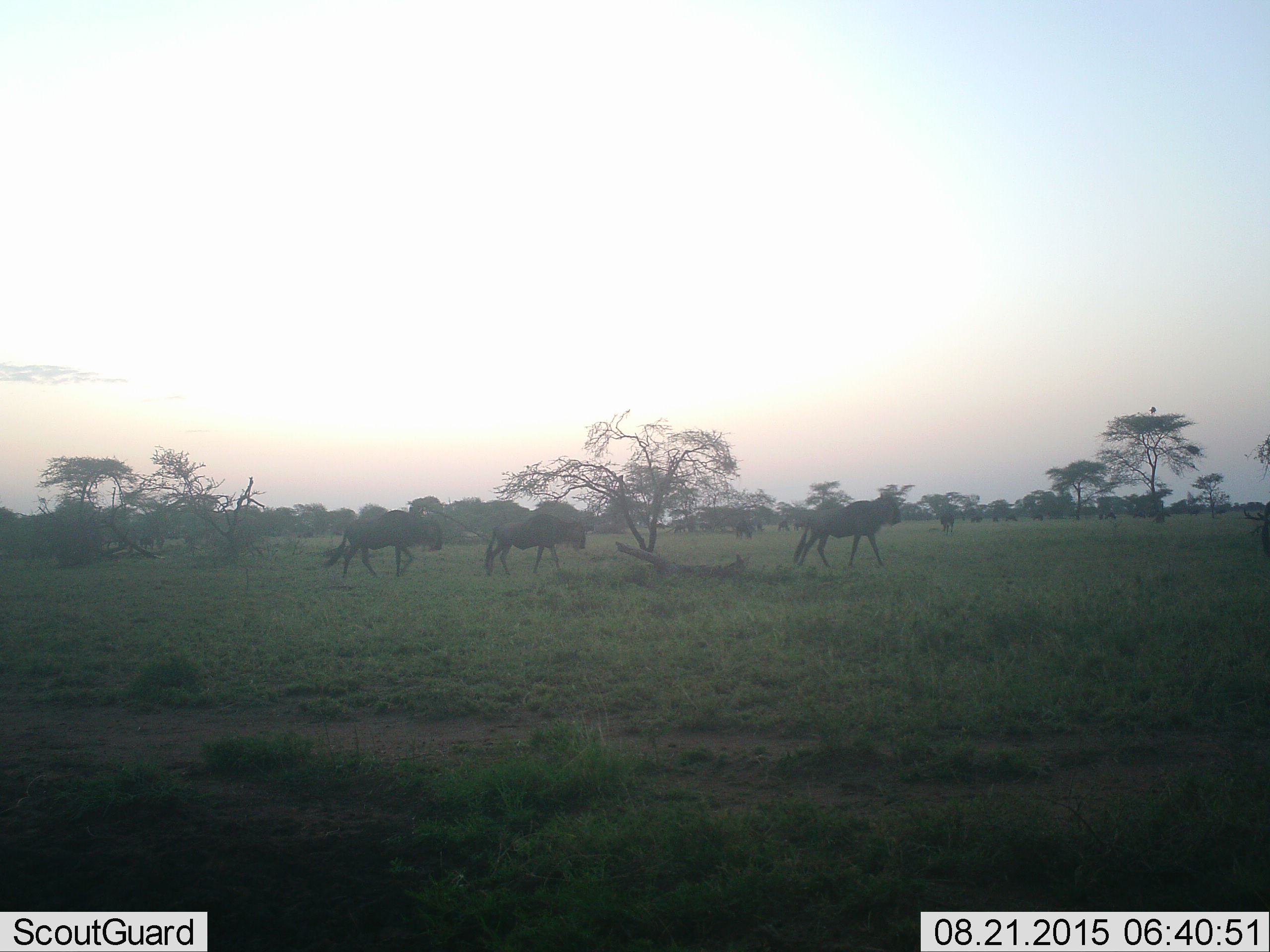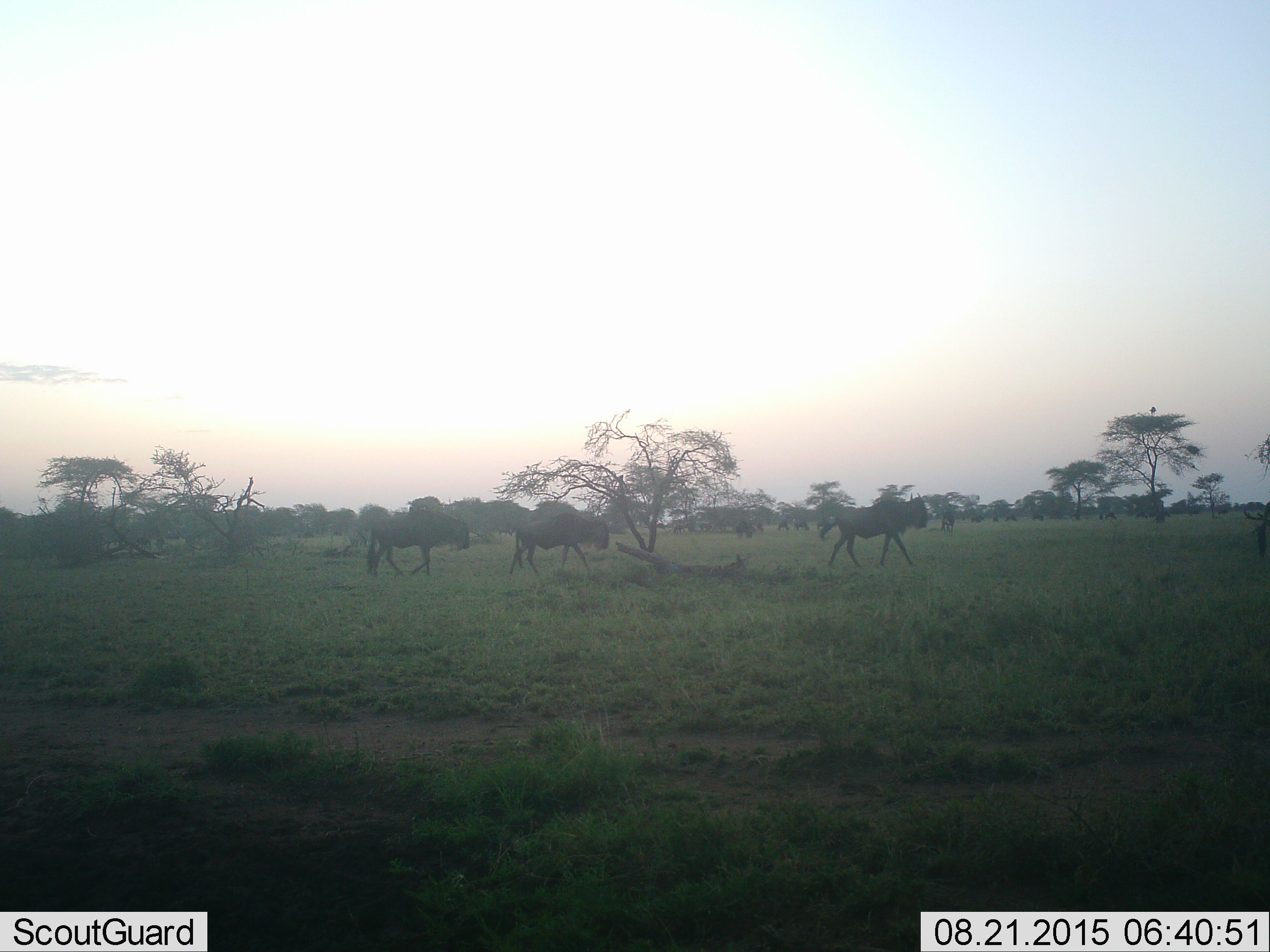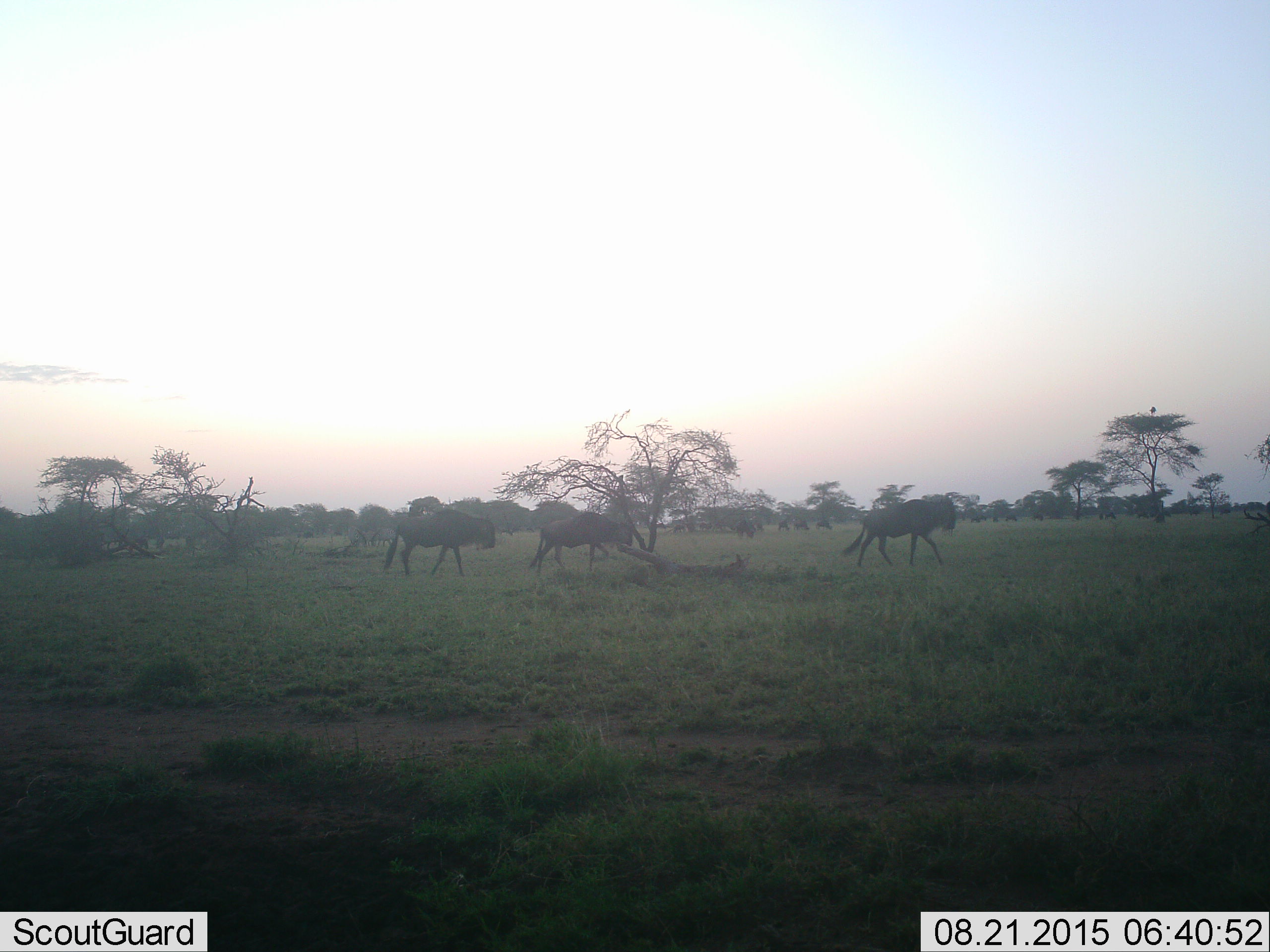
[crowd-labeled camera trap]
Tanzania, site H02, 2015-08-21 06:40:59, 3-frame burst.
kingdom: Animalia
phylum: Chordata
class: Mammalia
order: Artiodactyla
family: Bovidae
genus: Connochaetes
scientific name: Connochaetes taurinus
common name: blue wildebeest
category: wildebeest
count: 11-50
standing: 40%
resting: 0%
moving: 100%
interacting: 0%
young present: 10%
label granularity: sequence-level